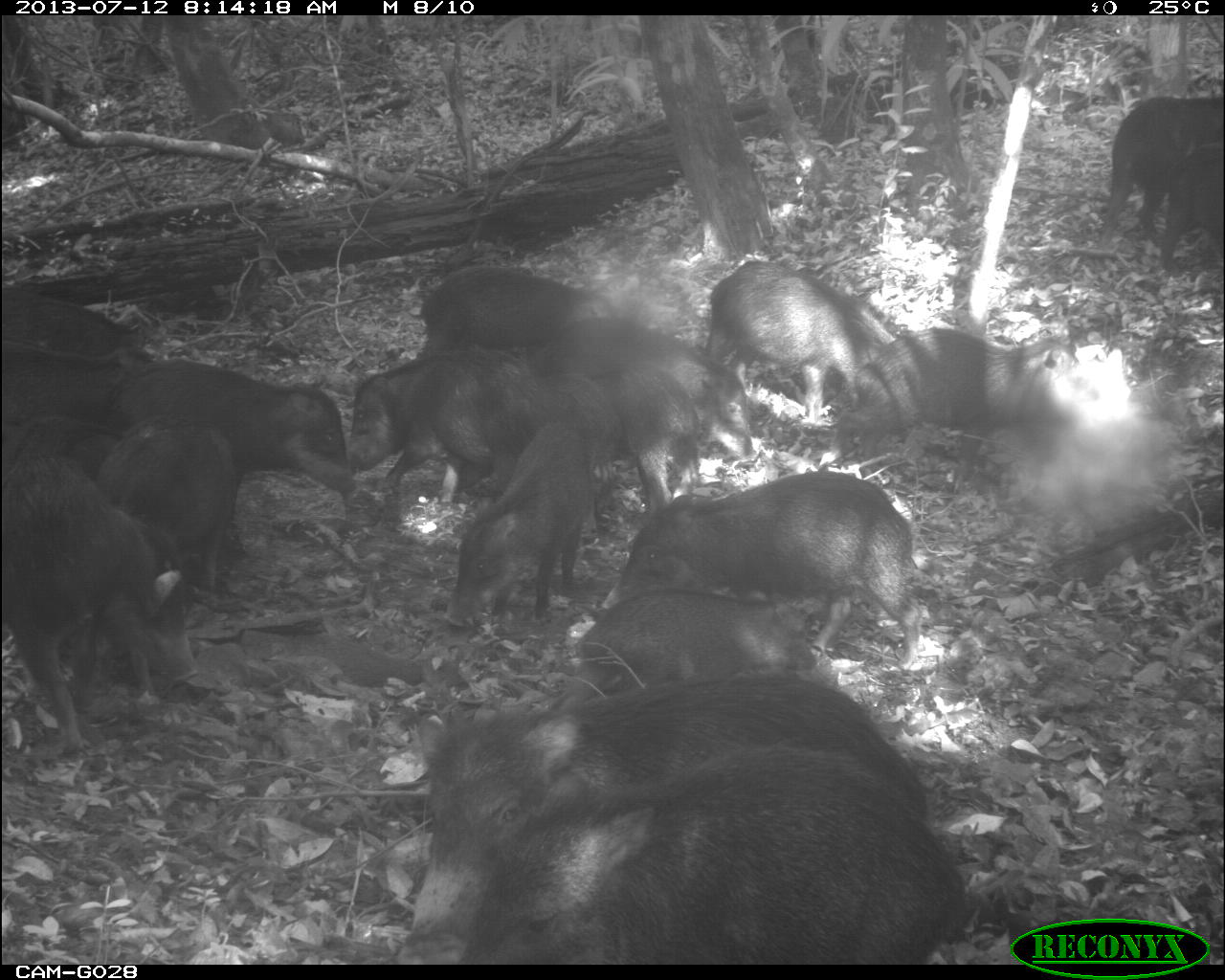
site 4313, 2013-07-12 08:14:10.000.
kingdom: Animalia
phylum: Chordata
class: Mammalia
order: Artiodactyla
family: Tayassuidae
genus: Tayassu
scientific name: Tayassu pecari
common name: white-lipped peccary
Tayassu pecari (white-lipped peccary), count 20.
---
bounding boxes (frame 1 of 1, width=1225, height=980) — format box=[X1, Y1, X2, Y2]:
group: box=[0, 92, 1225, 962]